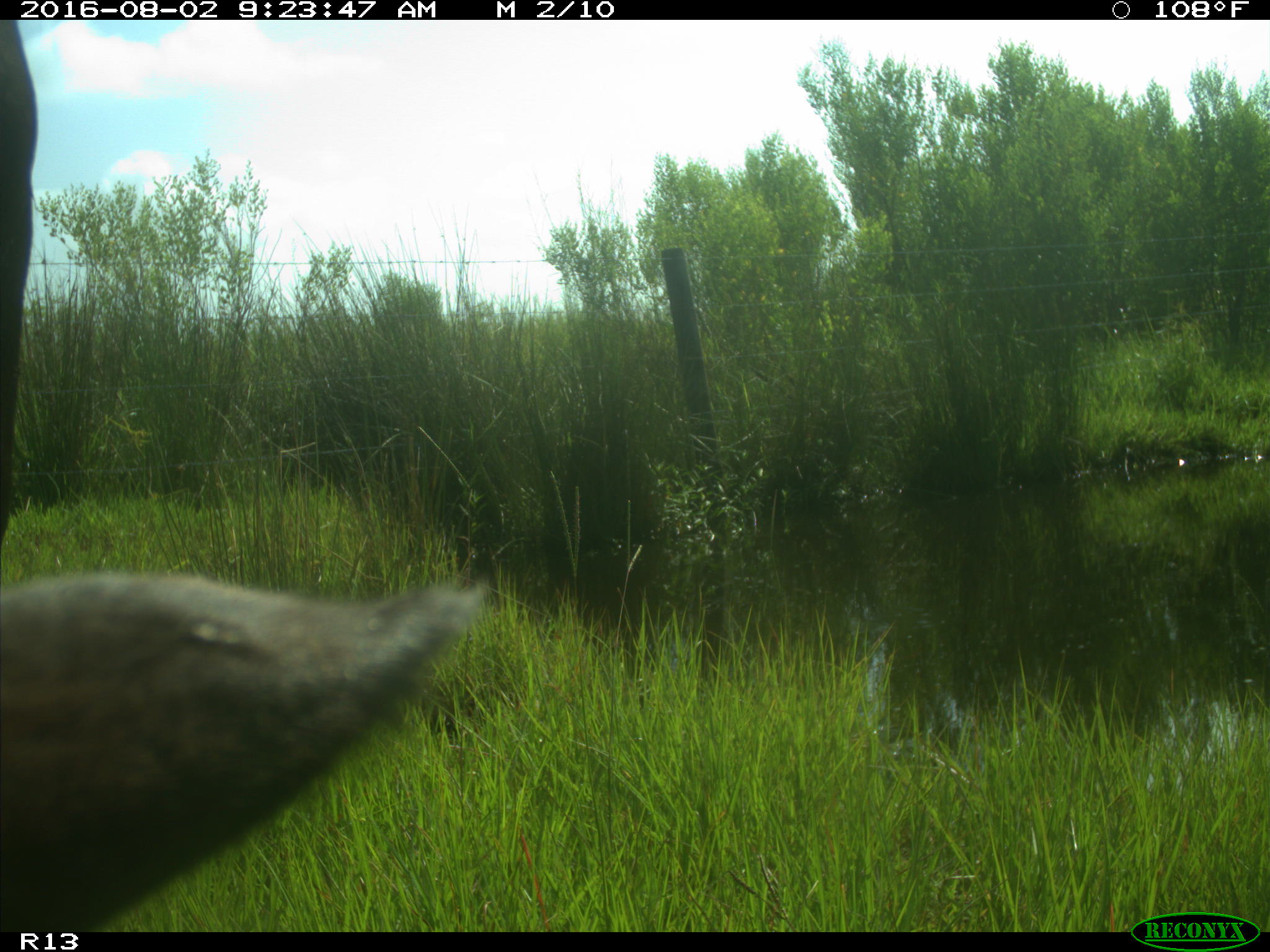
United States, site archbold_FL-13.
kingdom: Animalia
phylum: Chordata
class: Mammalia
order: Artiodactyla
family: Bovidae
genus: Bos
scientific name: Bos taurus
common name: domestic cow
Bos taurus (domestic cow).